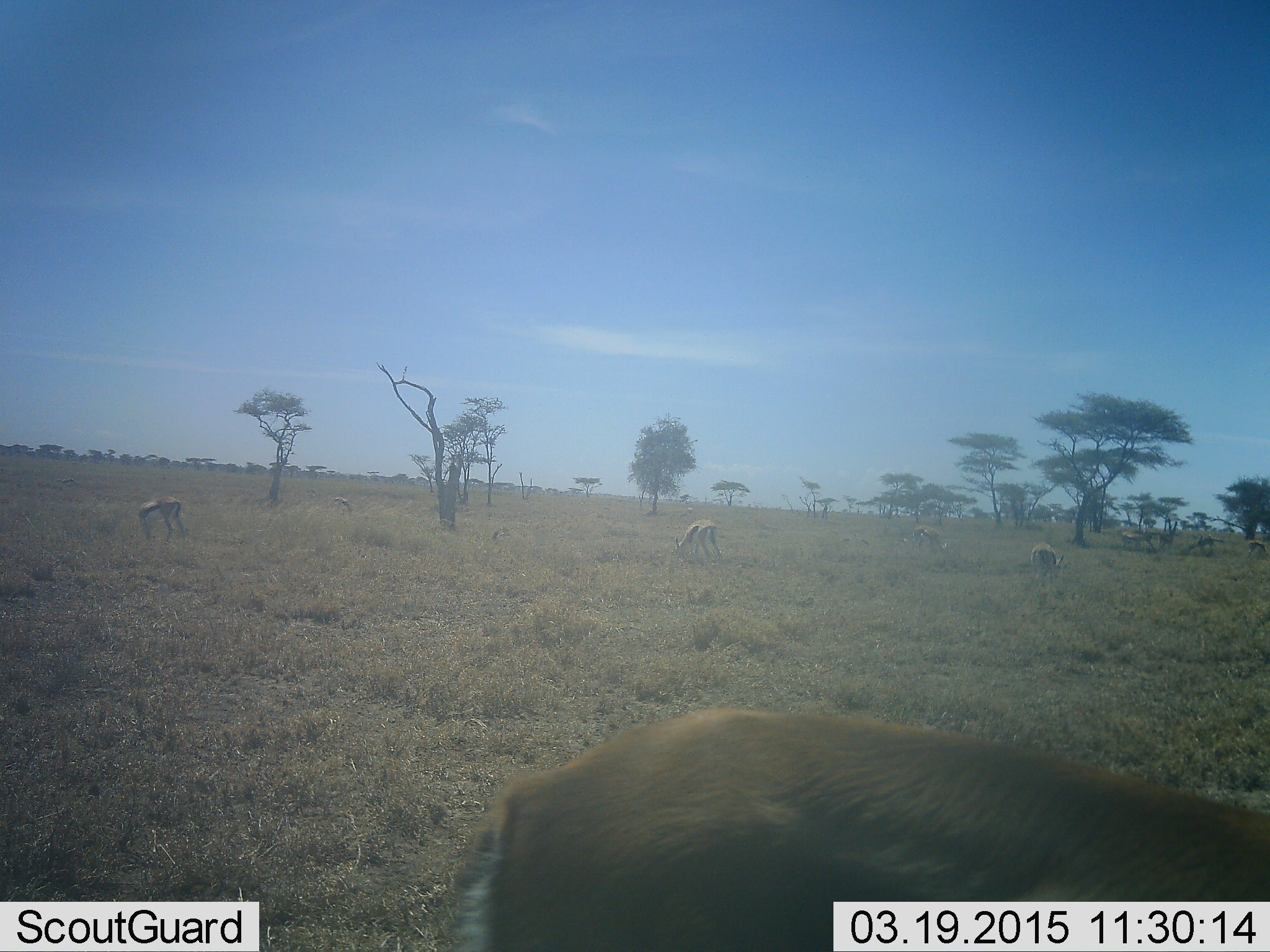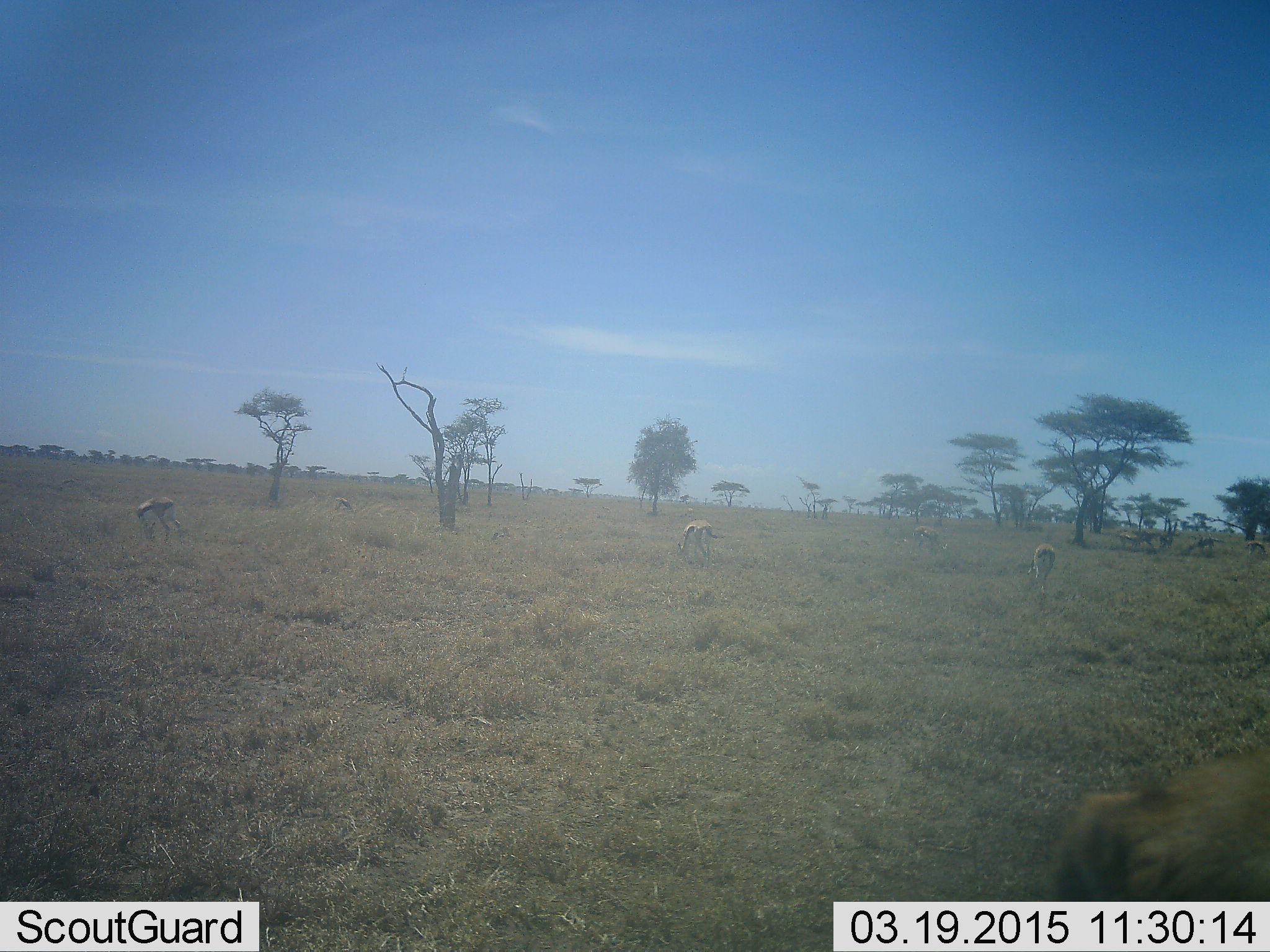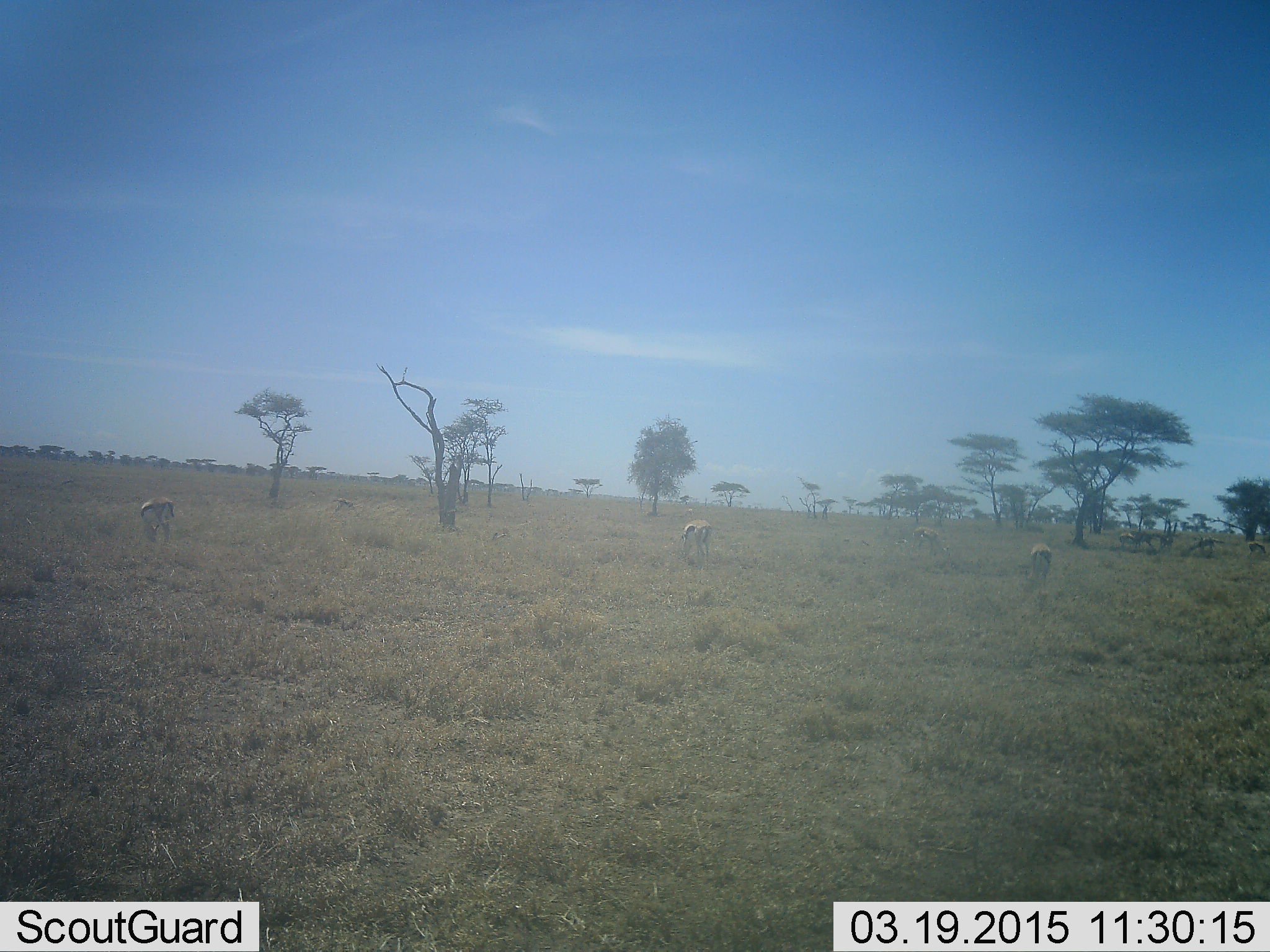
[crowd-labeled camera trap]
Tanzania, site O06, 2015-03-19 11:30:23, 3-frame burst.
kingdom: Animalia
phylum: Chordata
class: Mammalia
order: Artiodactyla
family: Bovidae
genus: Eudorcas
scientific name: Eudorcas thomsonii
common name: thomson's gazelle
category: gazellethomsons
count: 4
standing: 50%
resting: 0%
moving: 60%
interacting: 0%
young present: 0%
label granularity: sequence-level